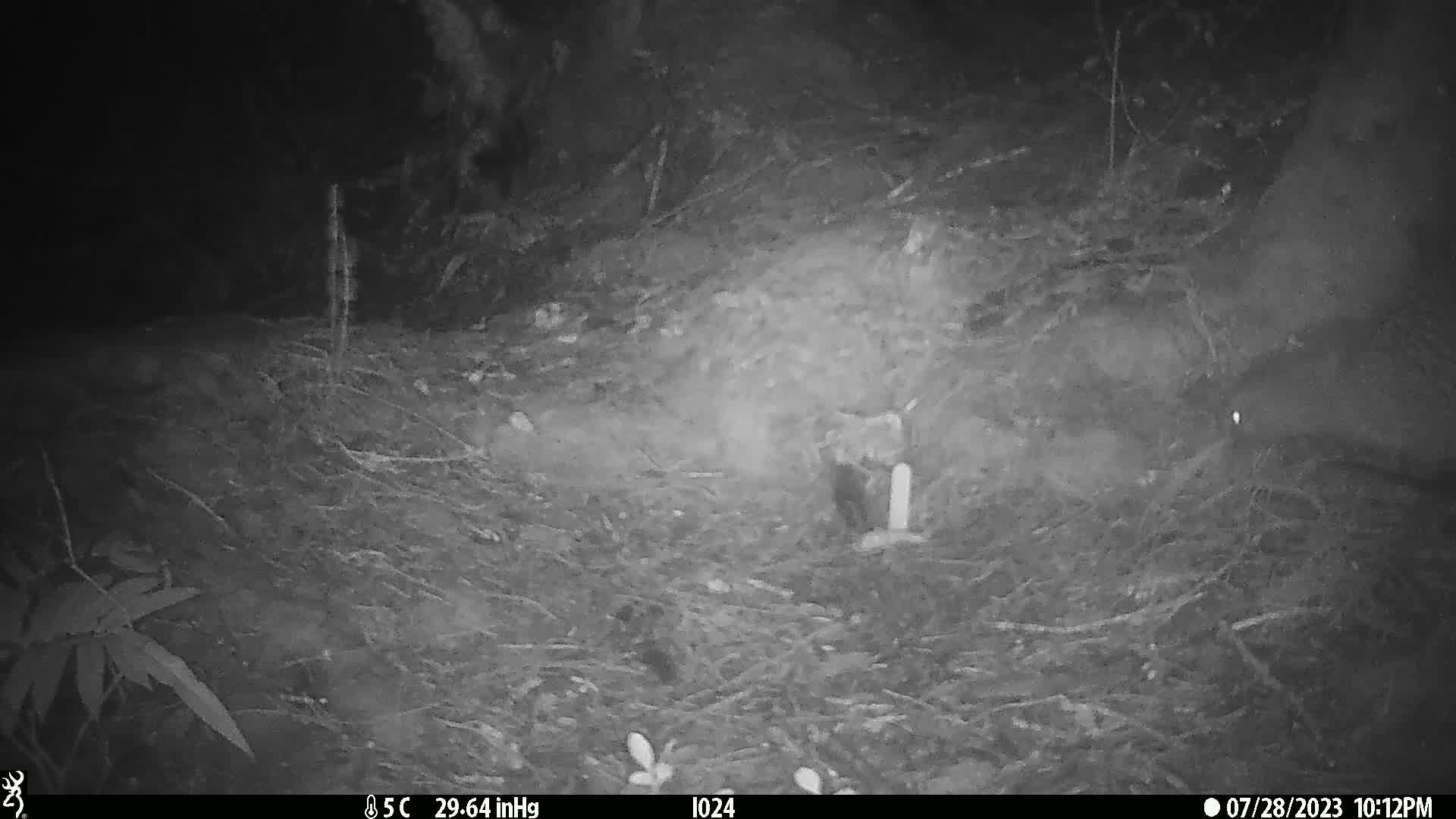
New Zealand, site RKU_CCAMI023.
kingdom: Animalia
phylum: Chordata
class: Aves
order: Apterygiformes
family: Apterygidae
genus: Apteryx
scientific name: Apteryx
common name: kiwi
Kiwi (Apteryx).